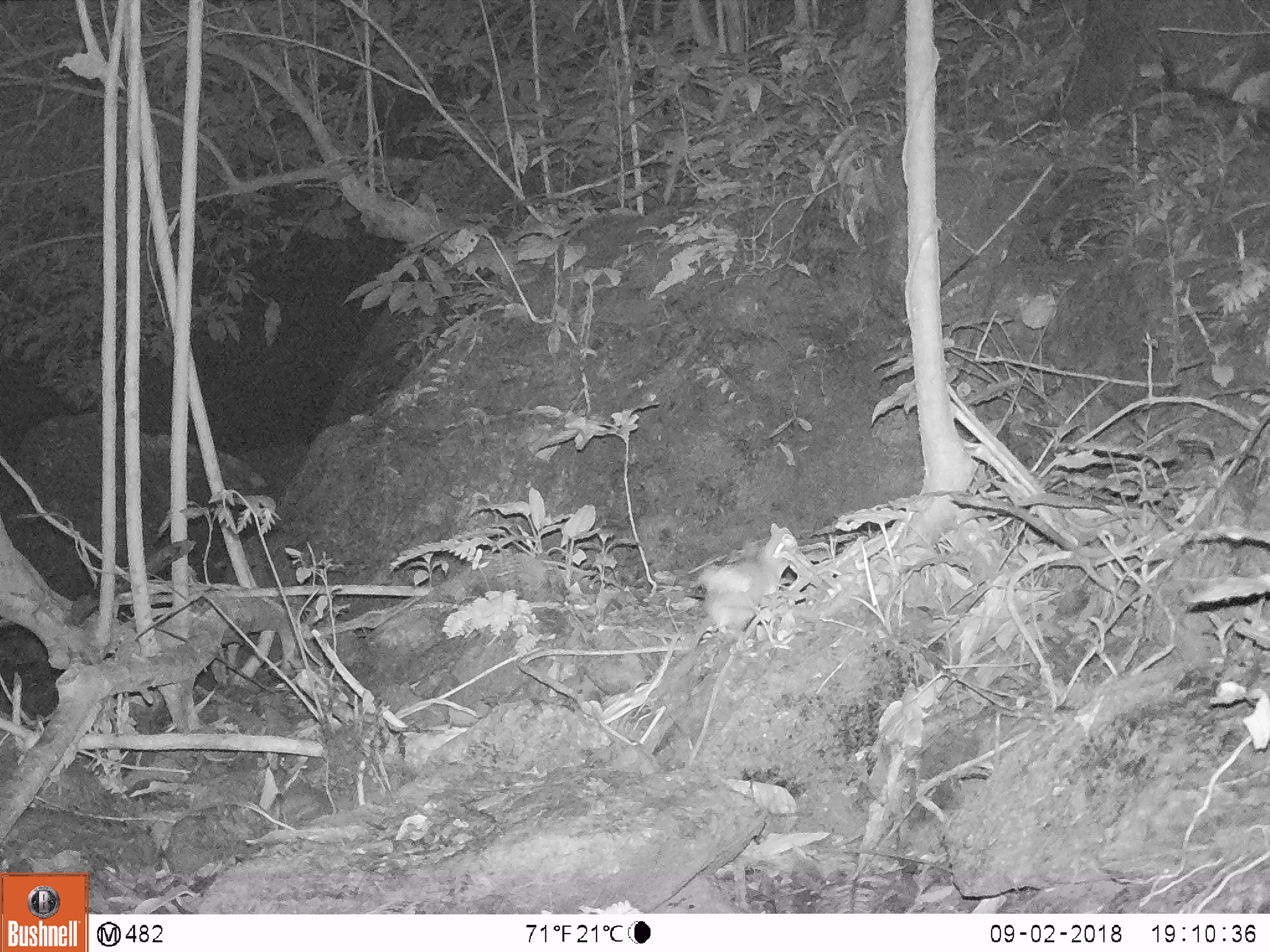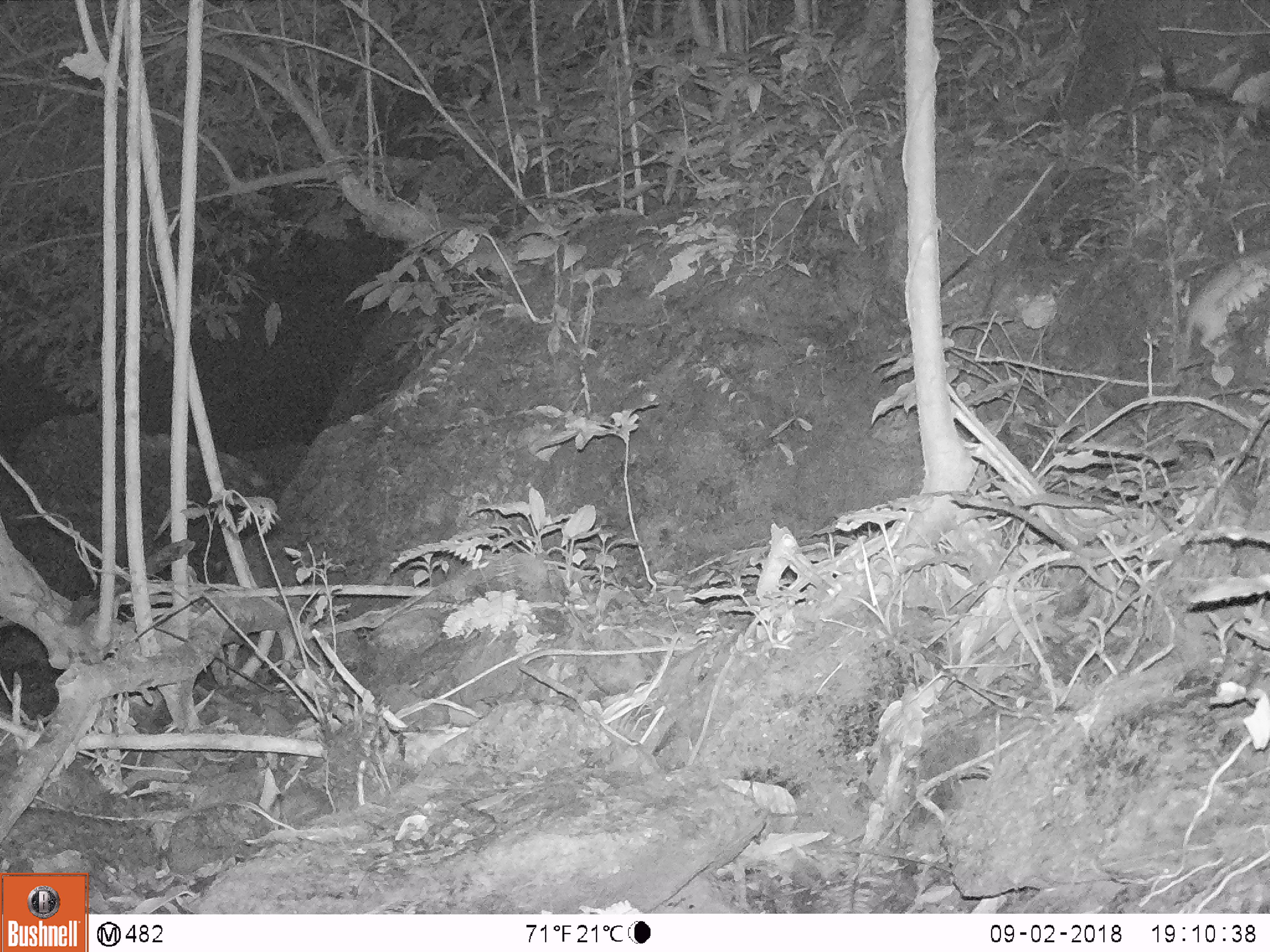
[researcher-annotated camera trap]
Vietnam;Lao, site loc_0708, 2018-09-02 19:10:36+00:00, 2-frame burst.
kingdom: Animalia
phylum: Chordata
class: Mammalia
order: Rodentia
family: Muridae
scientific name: Muridae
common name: old-world mice and rats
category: unidentified murid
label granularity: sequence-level